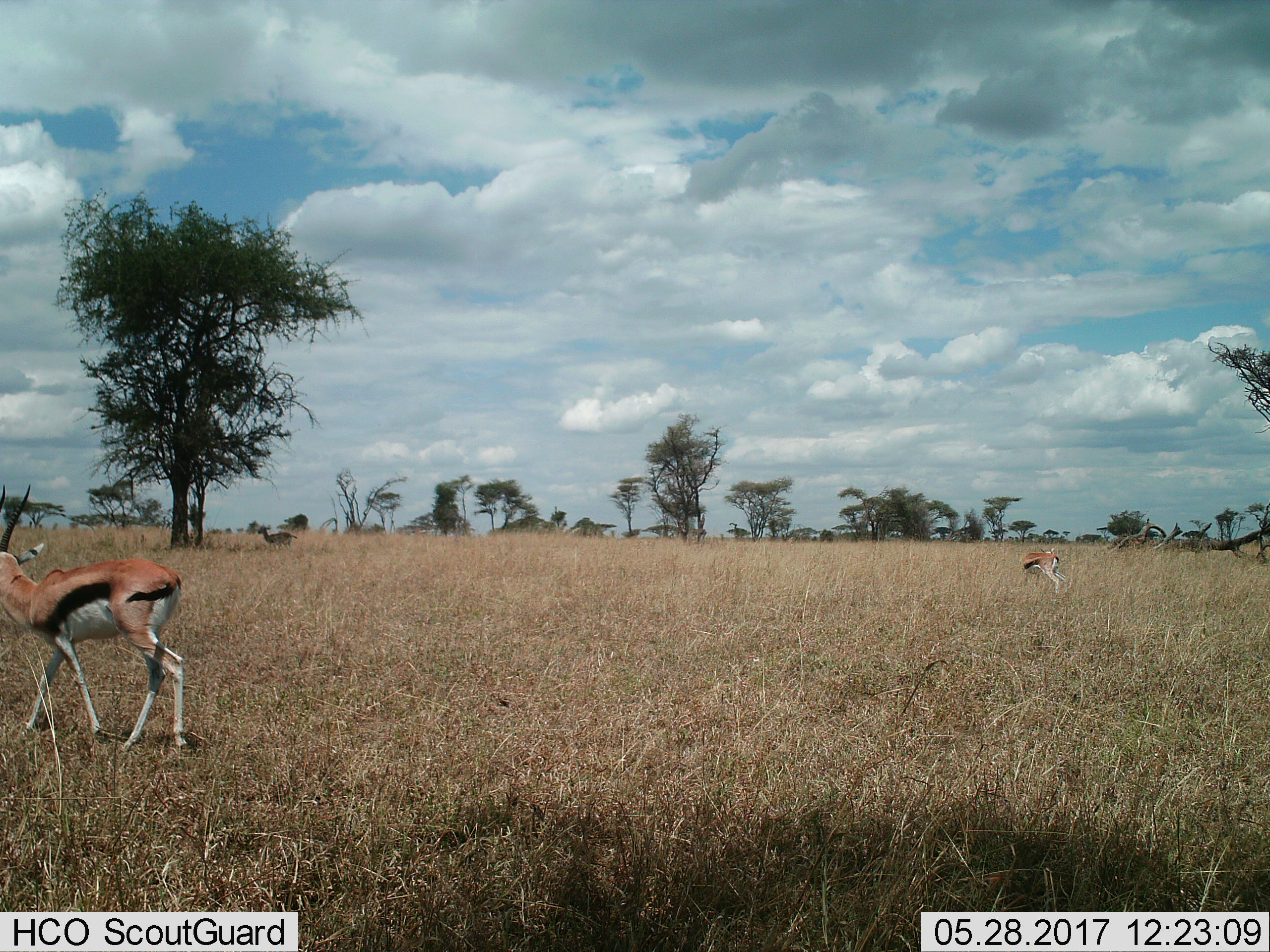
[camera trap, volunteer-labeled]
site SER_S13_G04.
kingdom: Animalia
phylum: Chordata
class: Mammalia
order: Artiodactyla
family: Bovidae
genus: Eudorcas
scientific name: Eudorcas thomsonii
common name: thomson's gazelle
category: gazellethomsons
Gazellethomsons (thomson's gazelle) (Eudorcas thomsonii), count 3. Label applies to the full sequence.